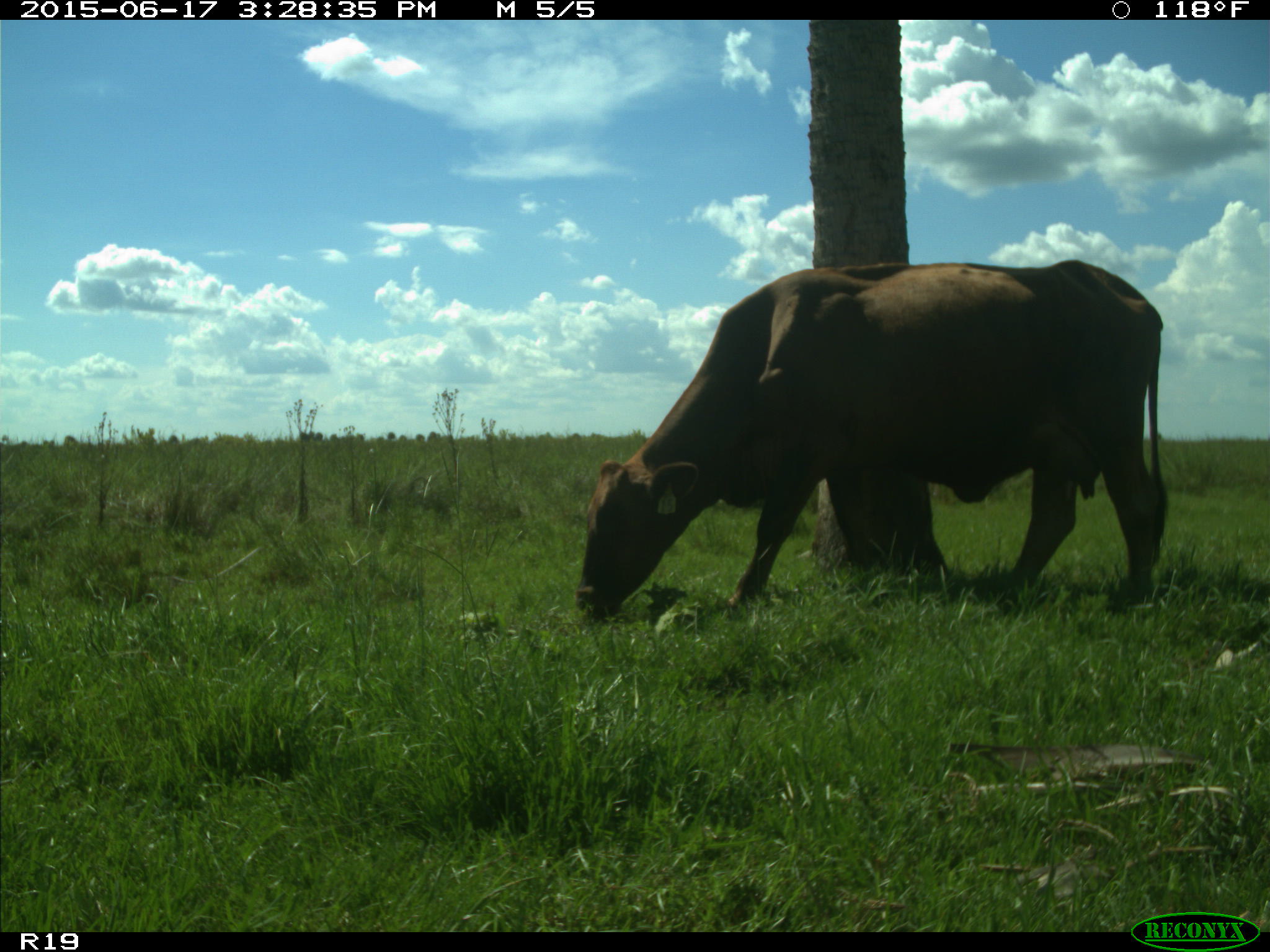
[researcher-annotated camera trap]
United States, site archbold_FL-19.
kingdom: Animalia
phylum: Chordata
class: Mammalia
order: Artiodactyla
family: Bovidae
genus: Bos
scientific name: Bos taurus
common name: domestic cow